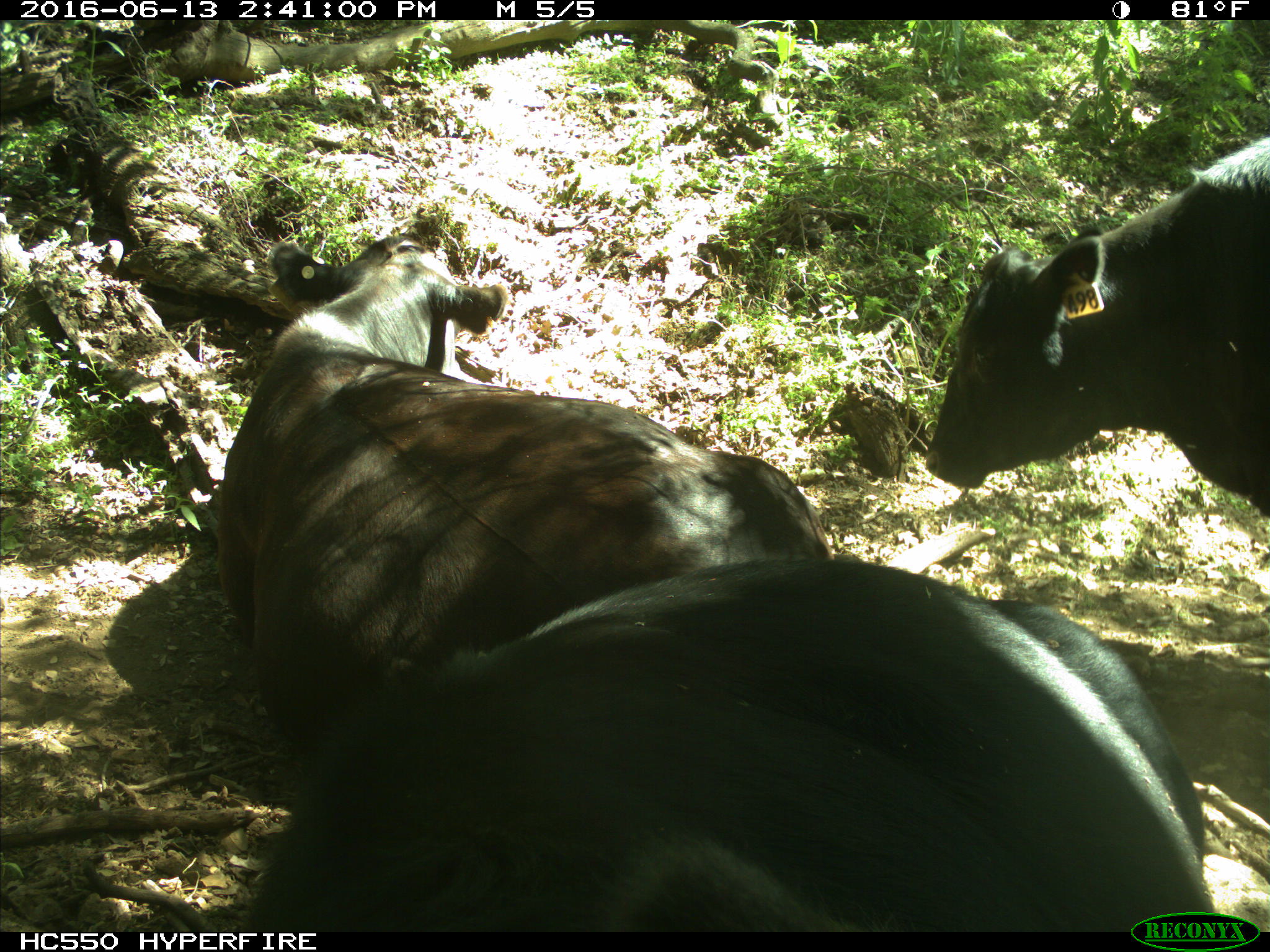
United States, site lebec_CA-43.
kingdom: Animalia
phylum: Chordata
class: Mammalia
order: Artiodactyla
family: Bovidae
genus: Bos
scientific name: Bos taurus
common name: domestic cow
Bos taurus (domestic cow).